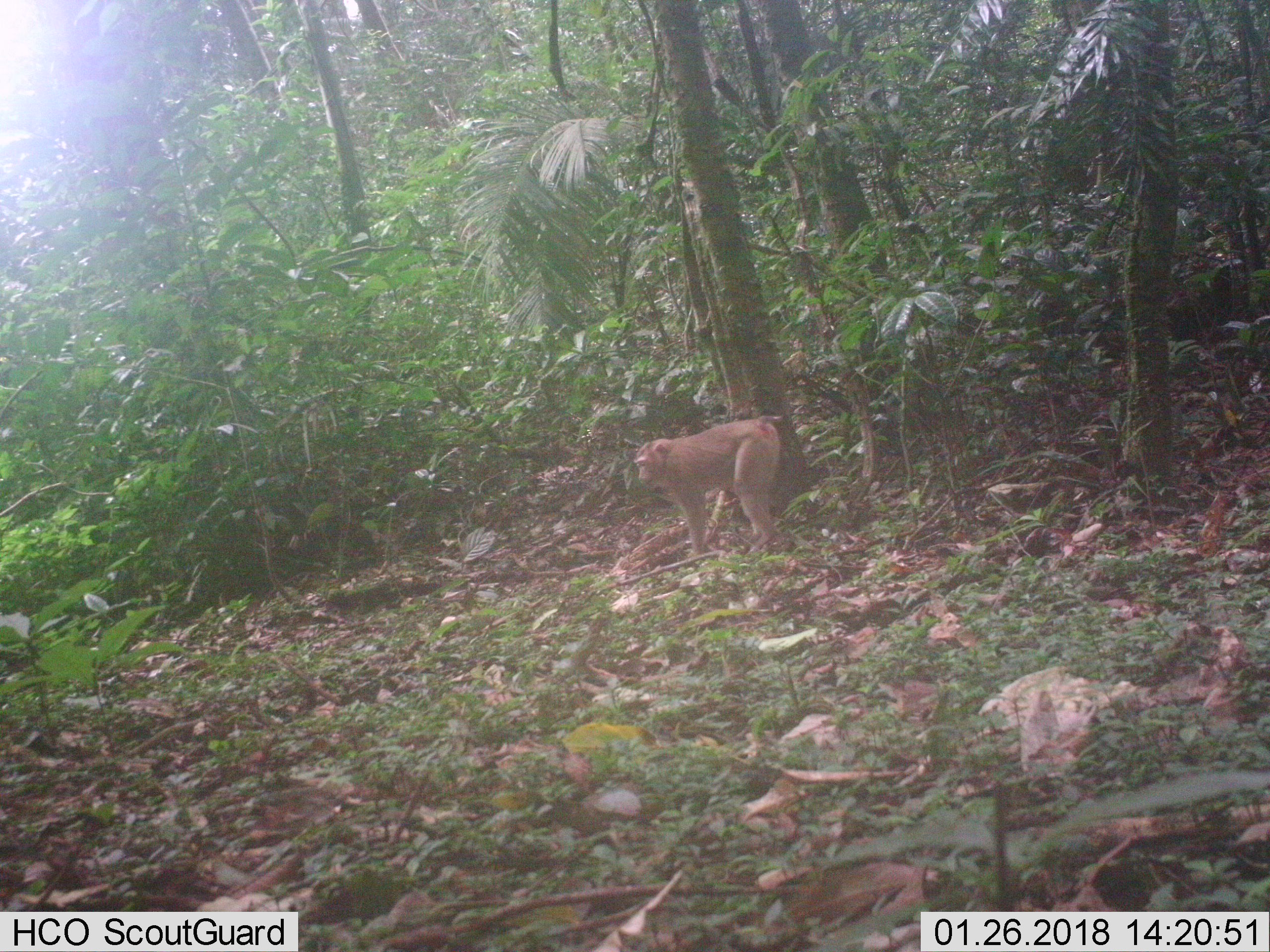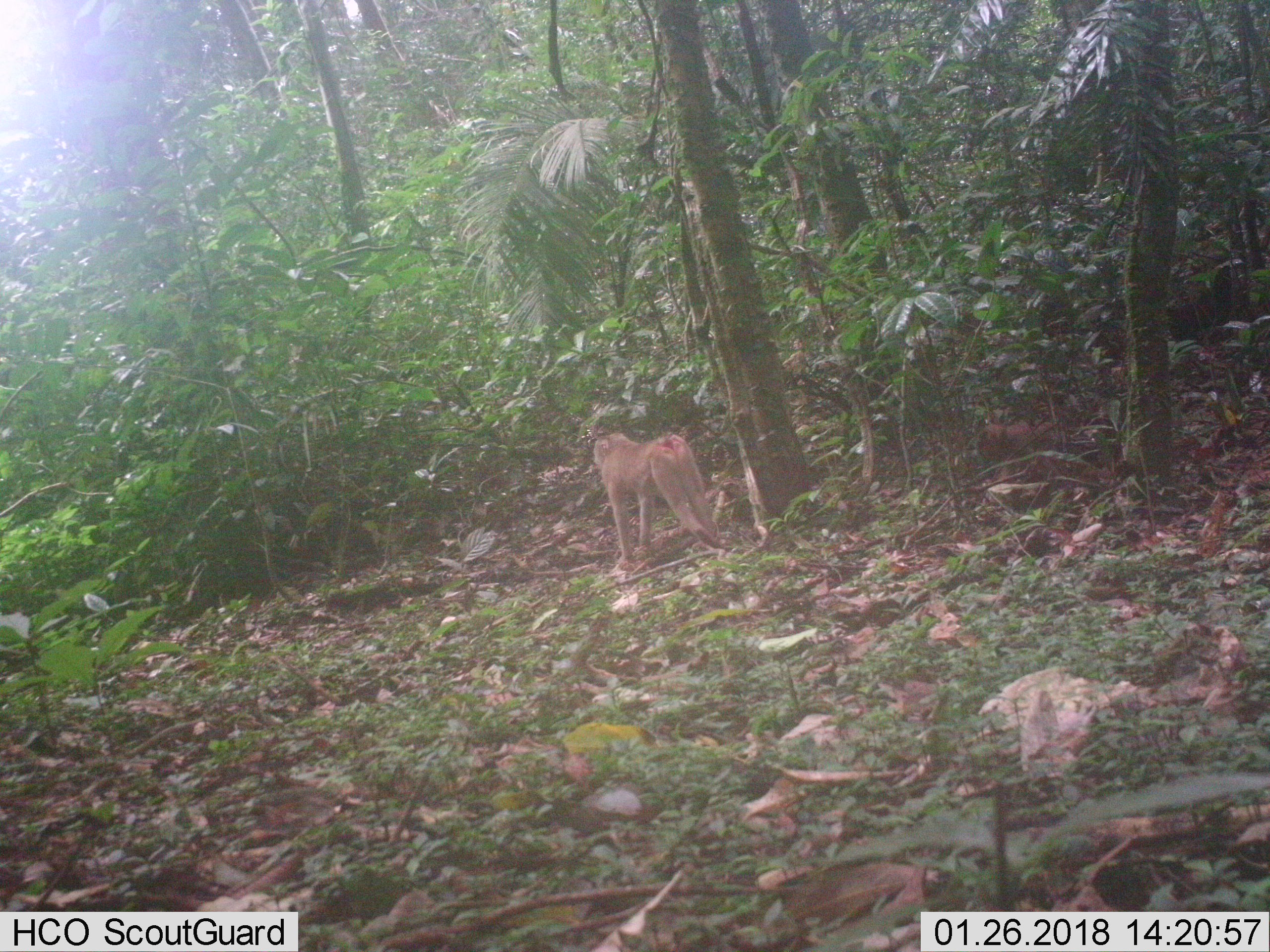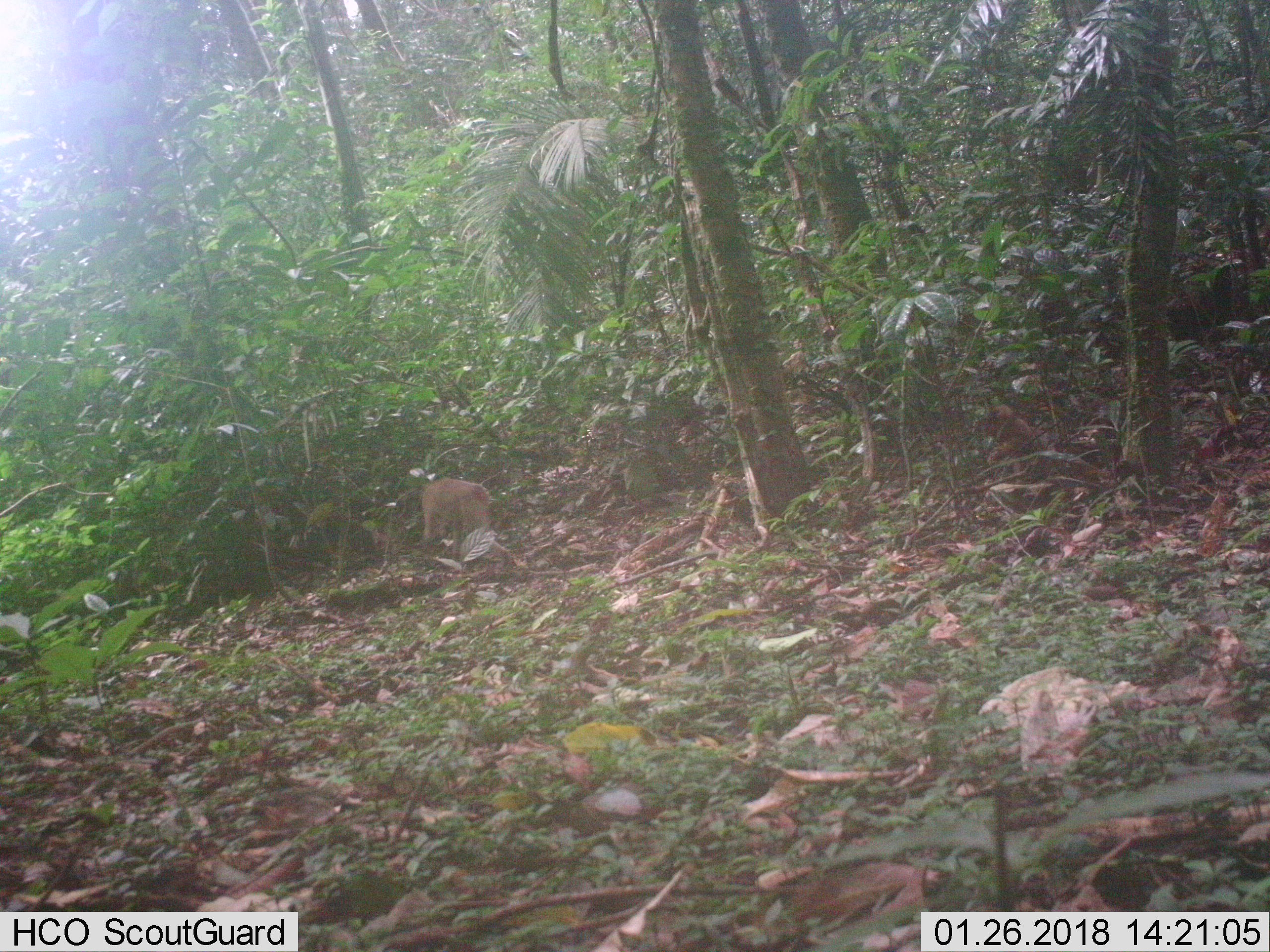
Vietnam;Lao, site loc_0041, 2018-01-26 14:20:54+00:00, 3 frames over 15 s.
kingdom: Animalia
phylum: Chordata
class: Mammalia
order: Primates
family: Cercopithecidae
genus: Macaca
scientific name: Macaca nemestrina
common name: pig-tailed macaque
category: pig tailed macaque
Pig tailed macaque (pig-tailed macaque) (Macaca nemestrina). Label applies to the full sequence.